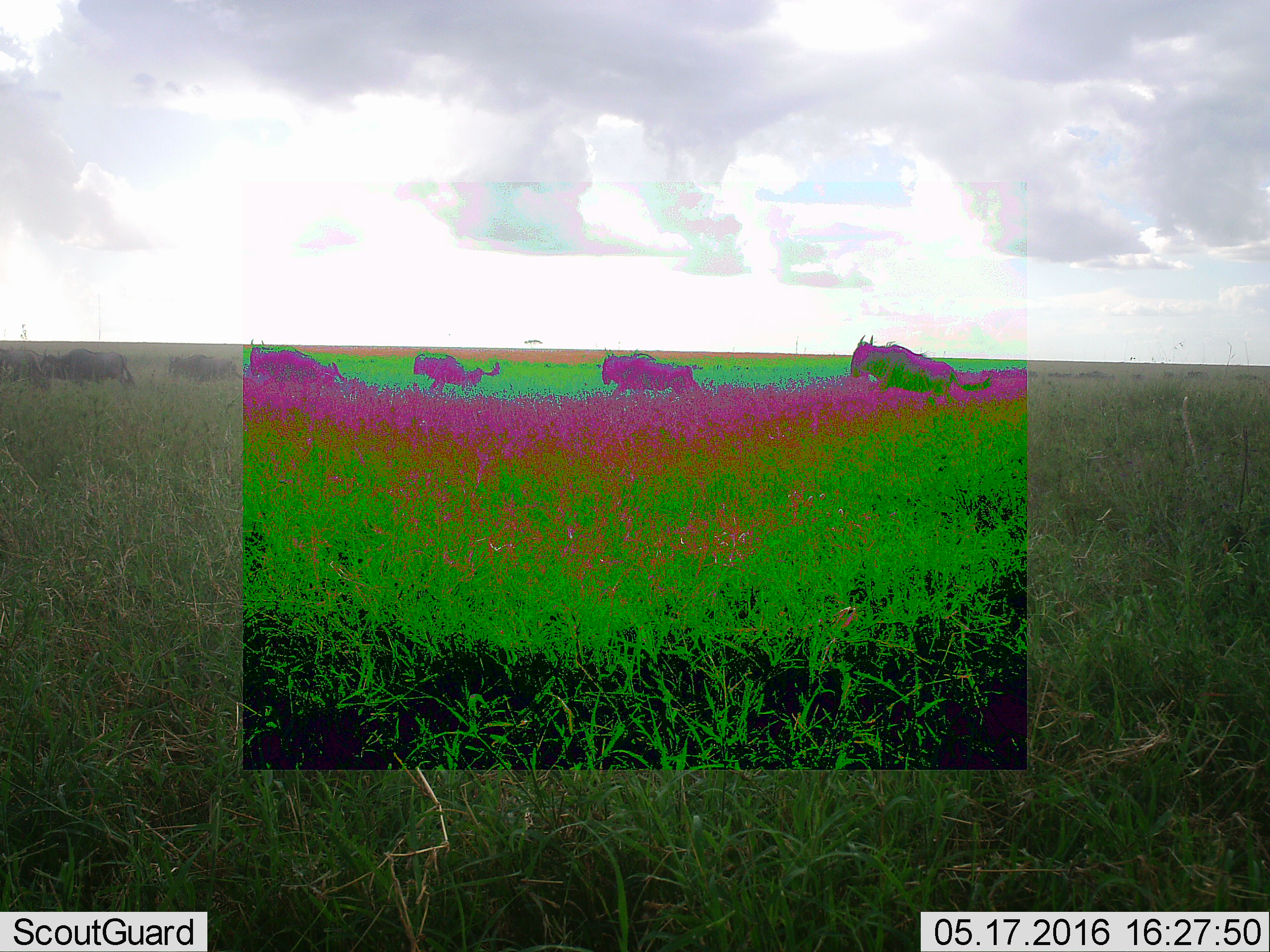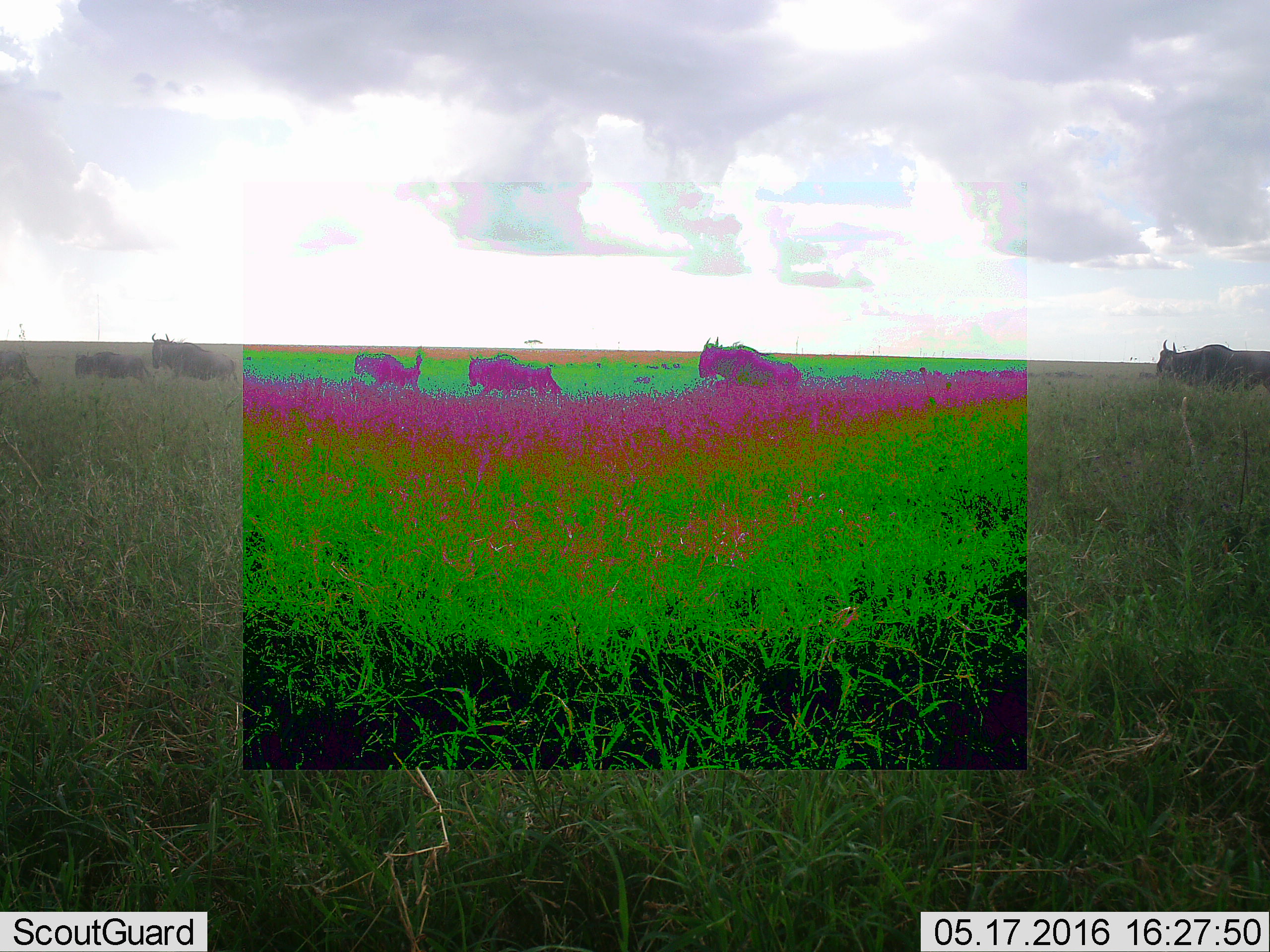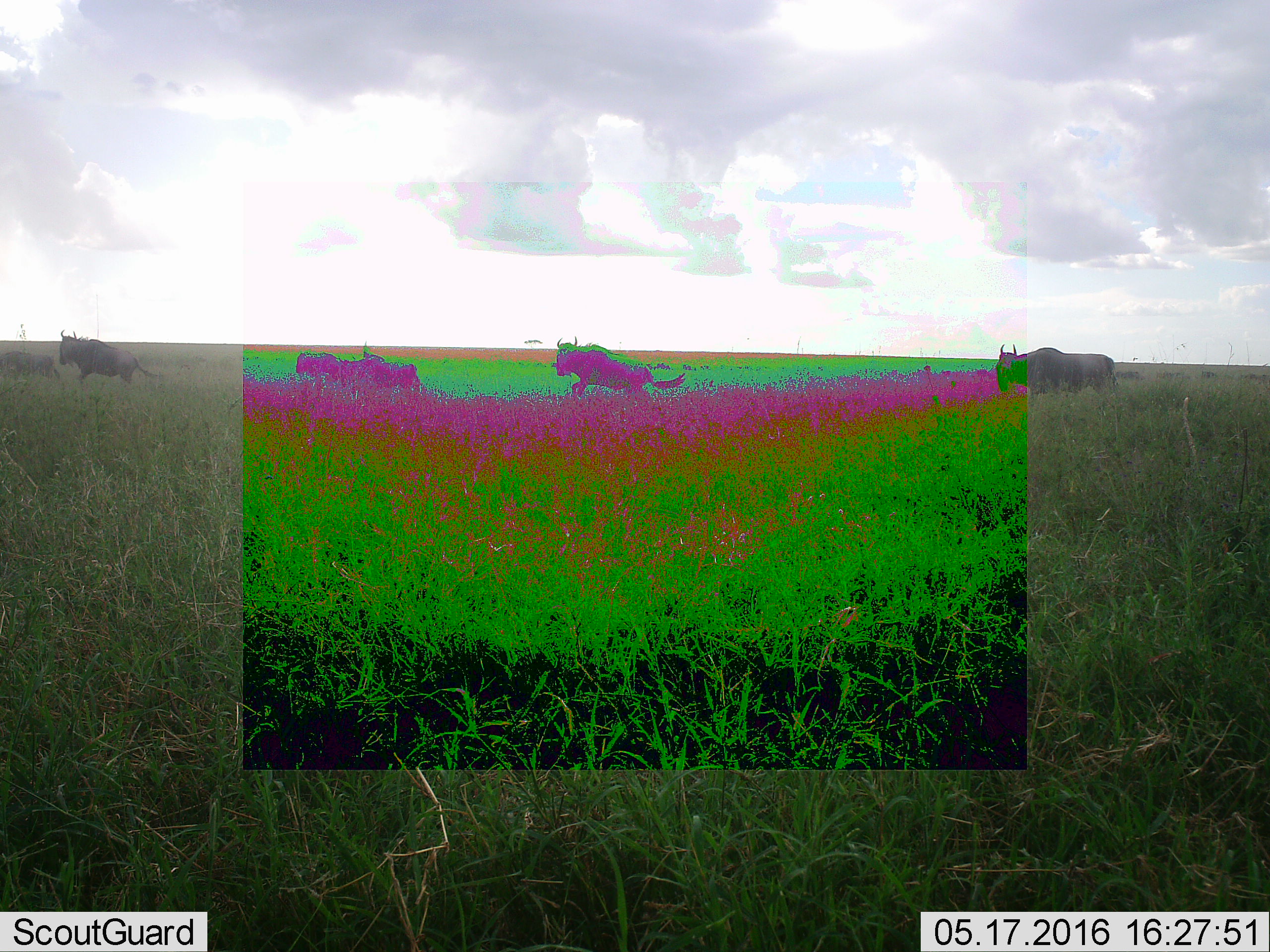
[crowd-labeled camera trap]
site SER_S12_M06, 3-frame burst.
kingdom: Animalia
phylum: Chordata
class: Mammalia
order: Artiodactyla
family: Bovidae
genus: Connochaetes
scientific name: Connochaetes taurinus taurinus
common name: blue wildebeest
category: wildebeestblue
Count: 8.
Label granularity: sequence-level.